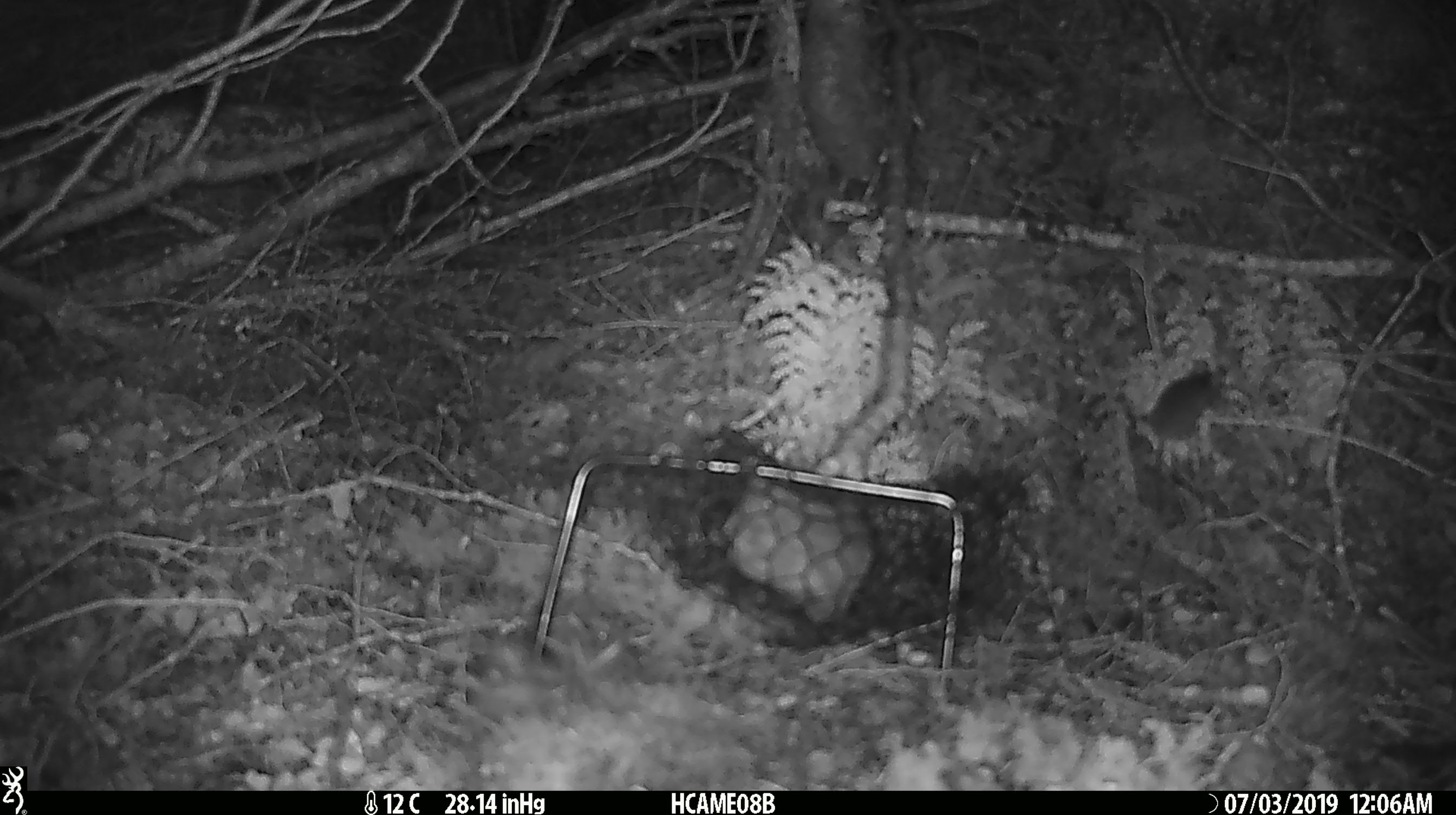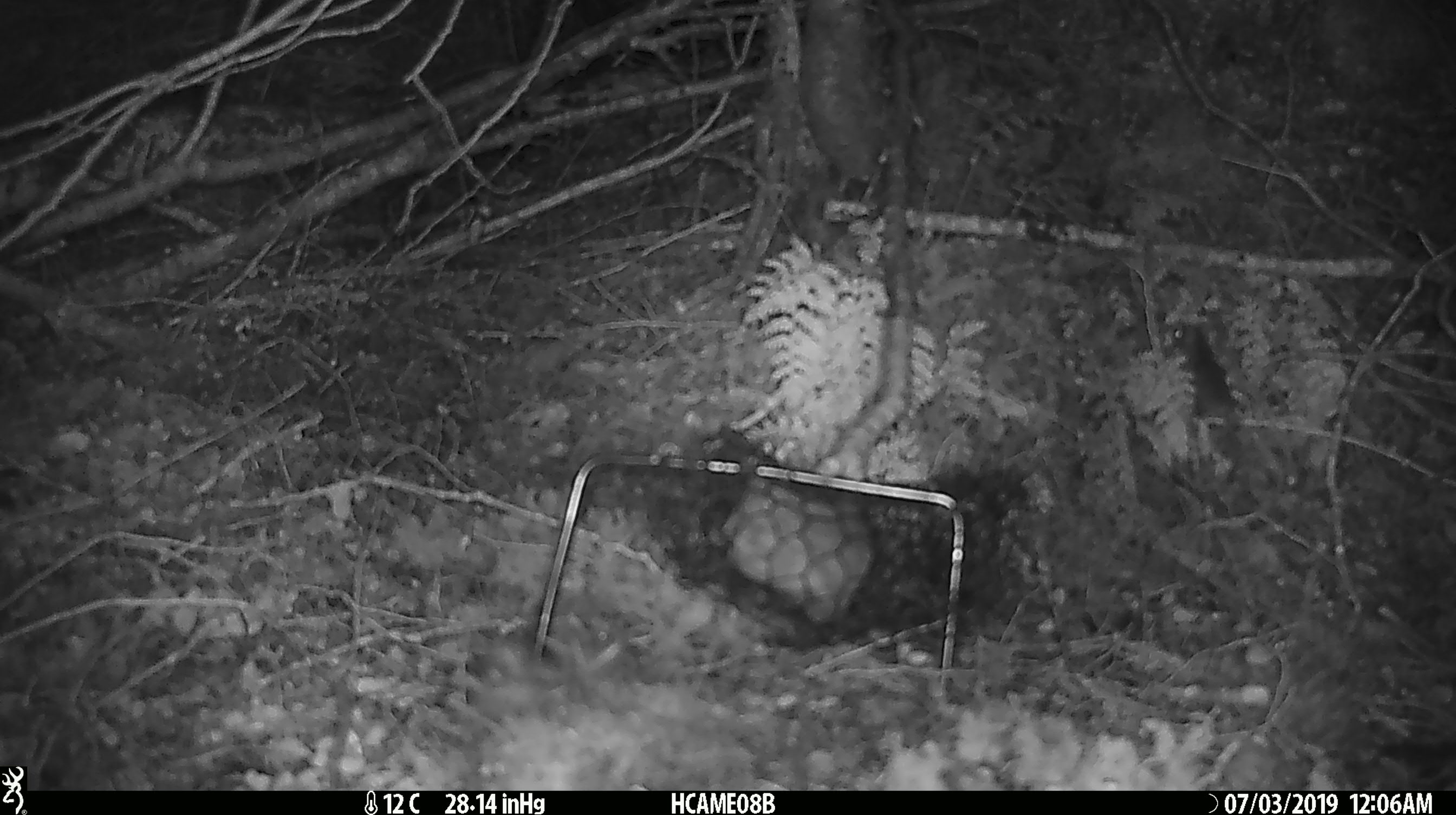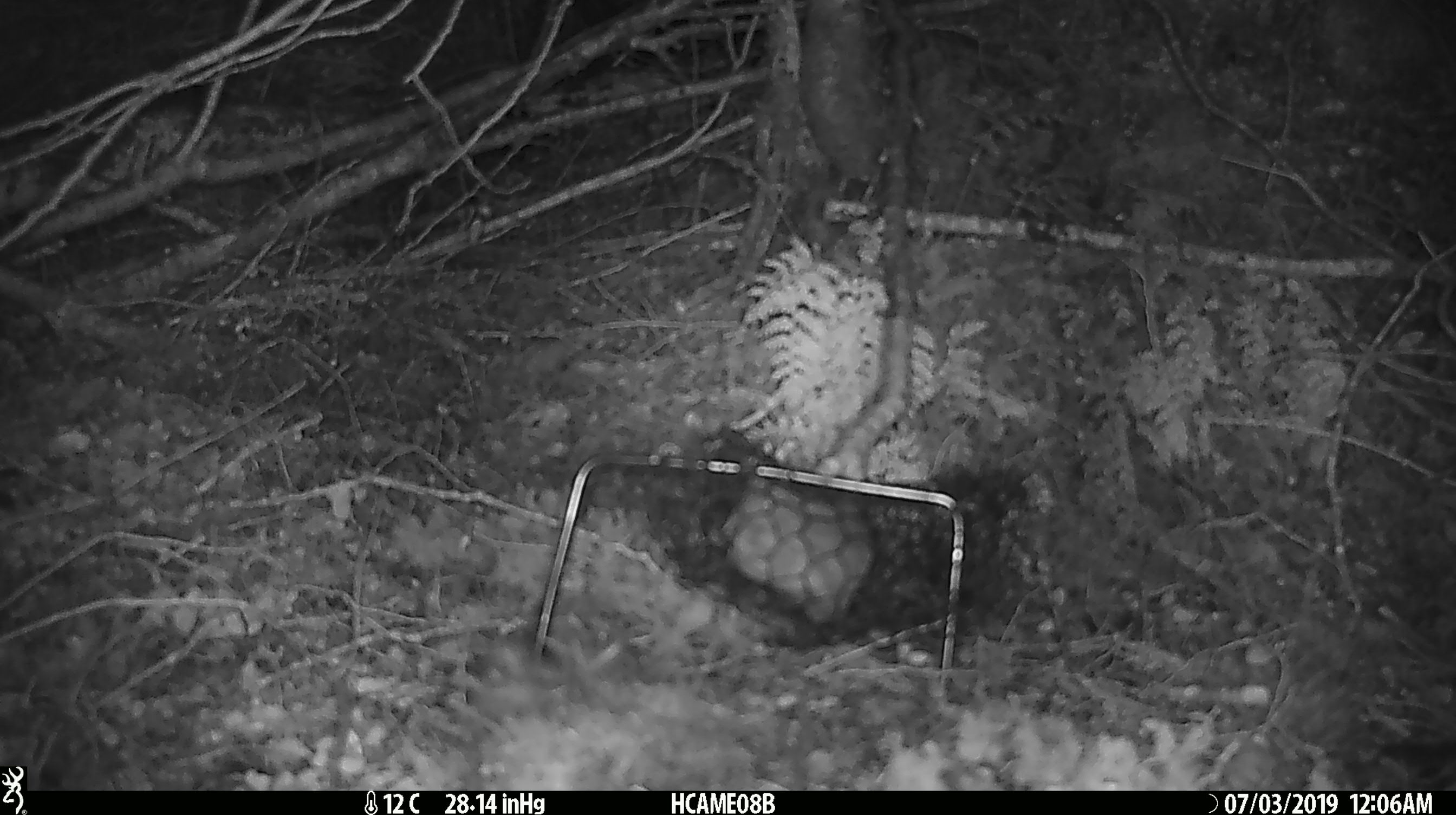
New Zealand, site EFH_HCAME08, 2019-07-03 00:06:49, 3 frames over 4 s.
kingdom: Animalia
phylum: Chordata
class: Mammalia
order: Rodentia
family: Muridae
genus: Mus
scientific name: Mus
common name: mouse